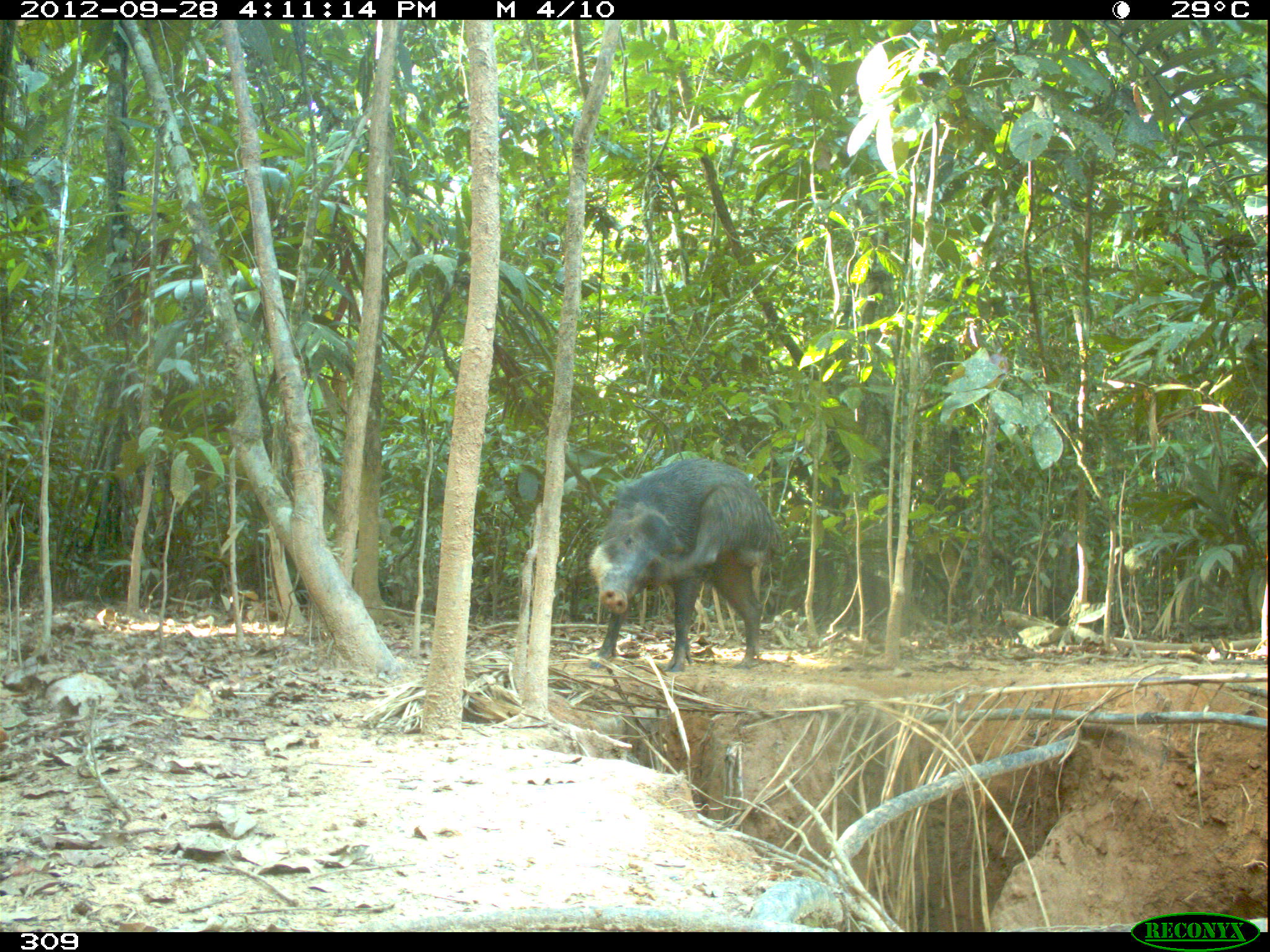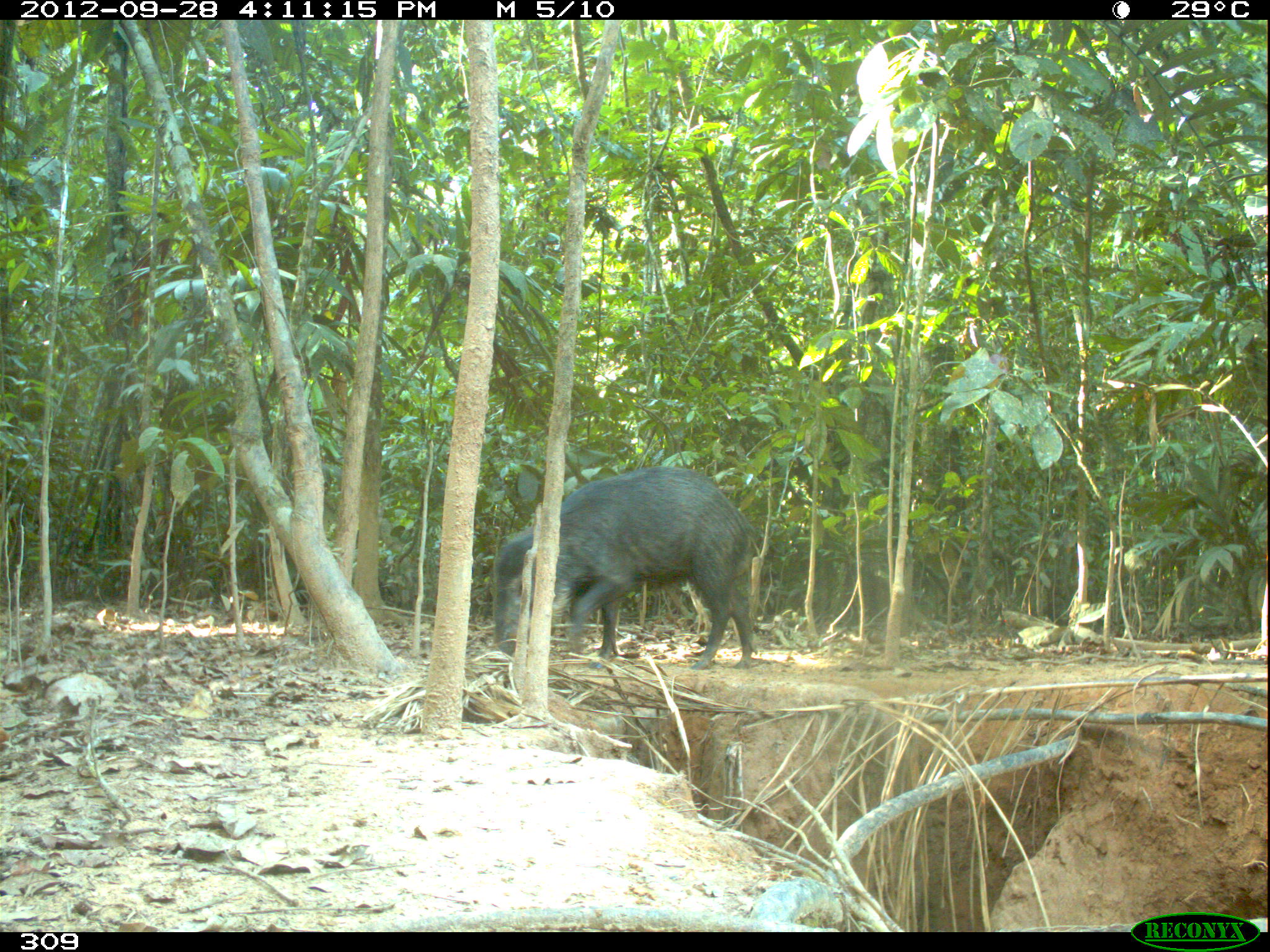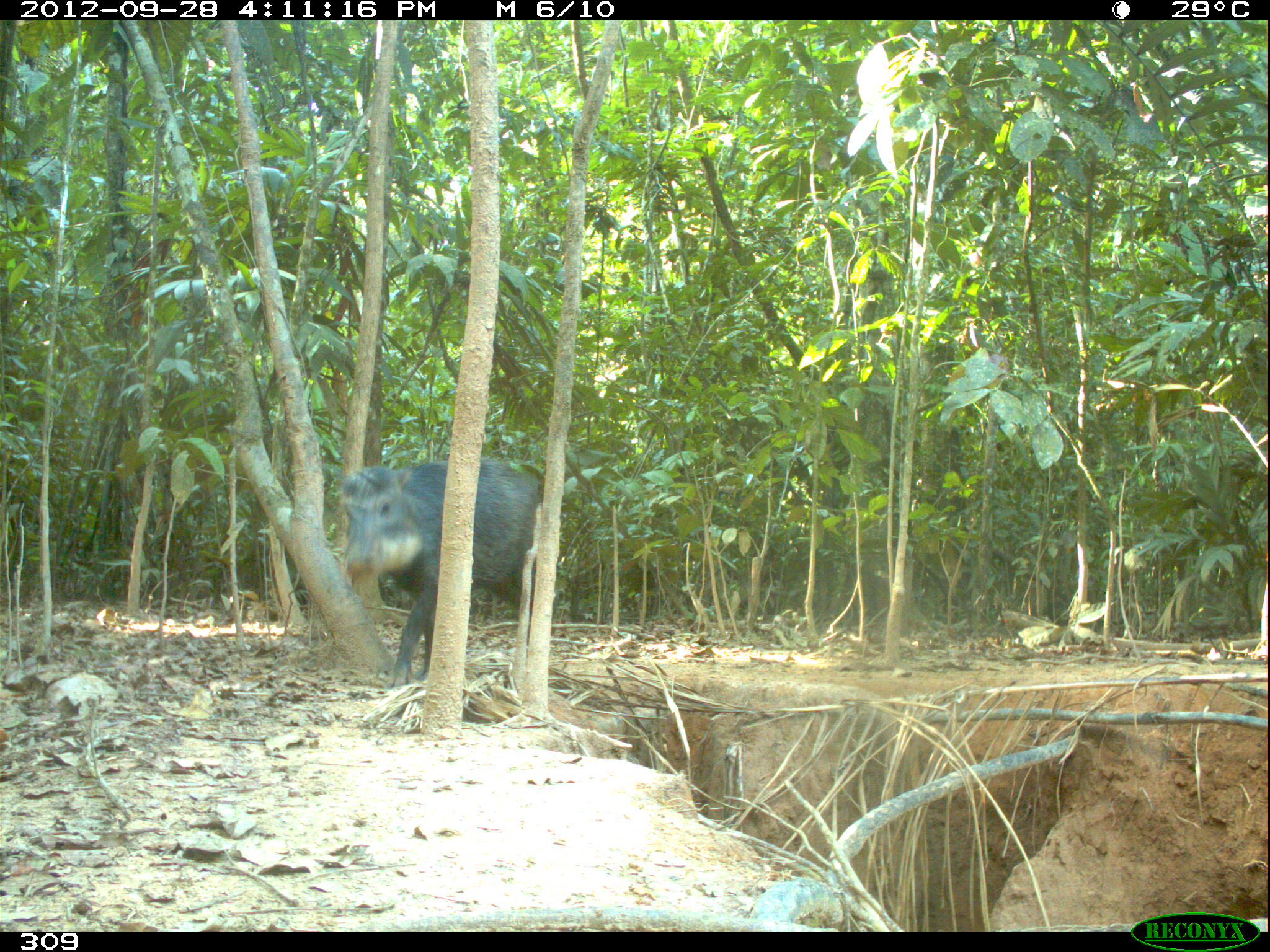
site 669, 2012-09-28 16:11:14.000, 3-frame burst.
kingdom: Animalia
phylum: Chordata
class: Mammalia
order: Artiodactyla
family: Tayassuidae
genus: Tayassu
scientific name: Tayassu pecari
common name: white-lipped peccary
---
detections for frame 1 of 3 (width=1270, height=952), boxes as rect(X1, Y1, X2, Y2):
tayassu pecari: rect(587, 457, 779, 673)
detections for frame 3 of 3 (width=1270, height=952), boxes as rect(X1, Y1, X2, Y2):
tayassu pecari: rect(341, 456, 541, 690)